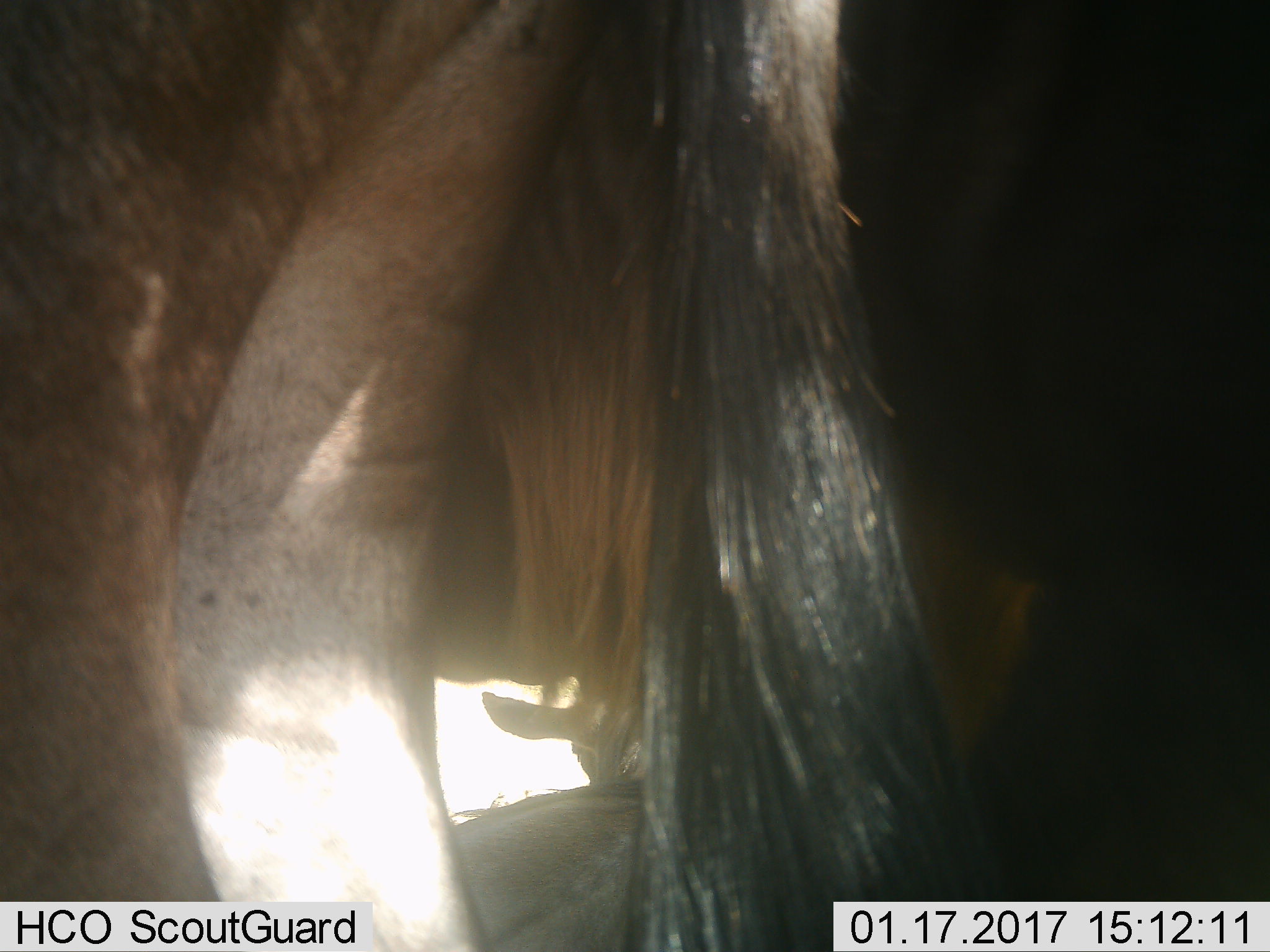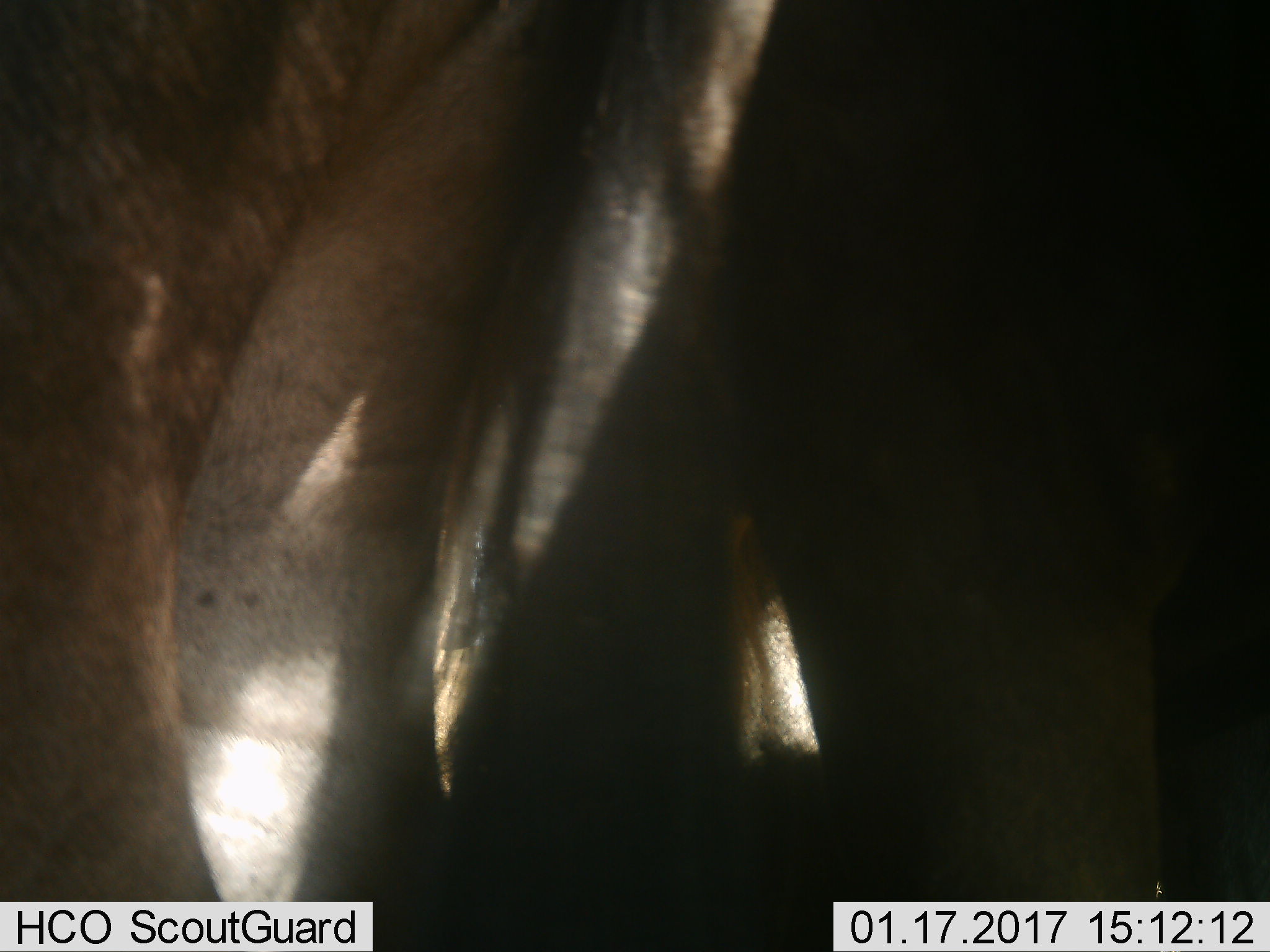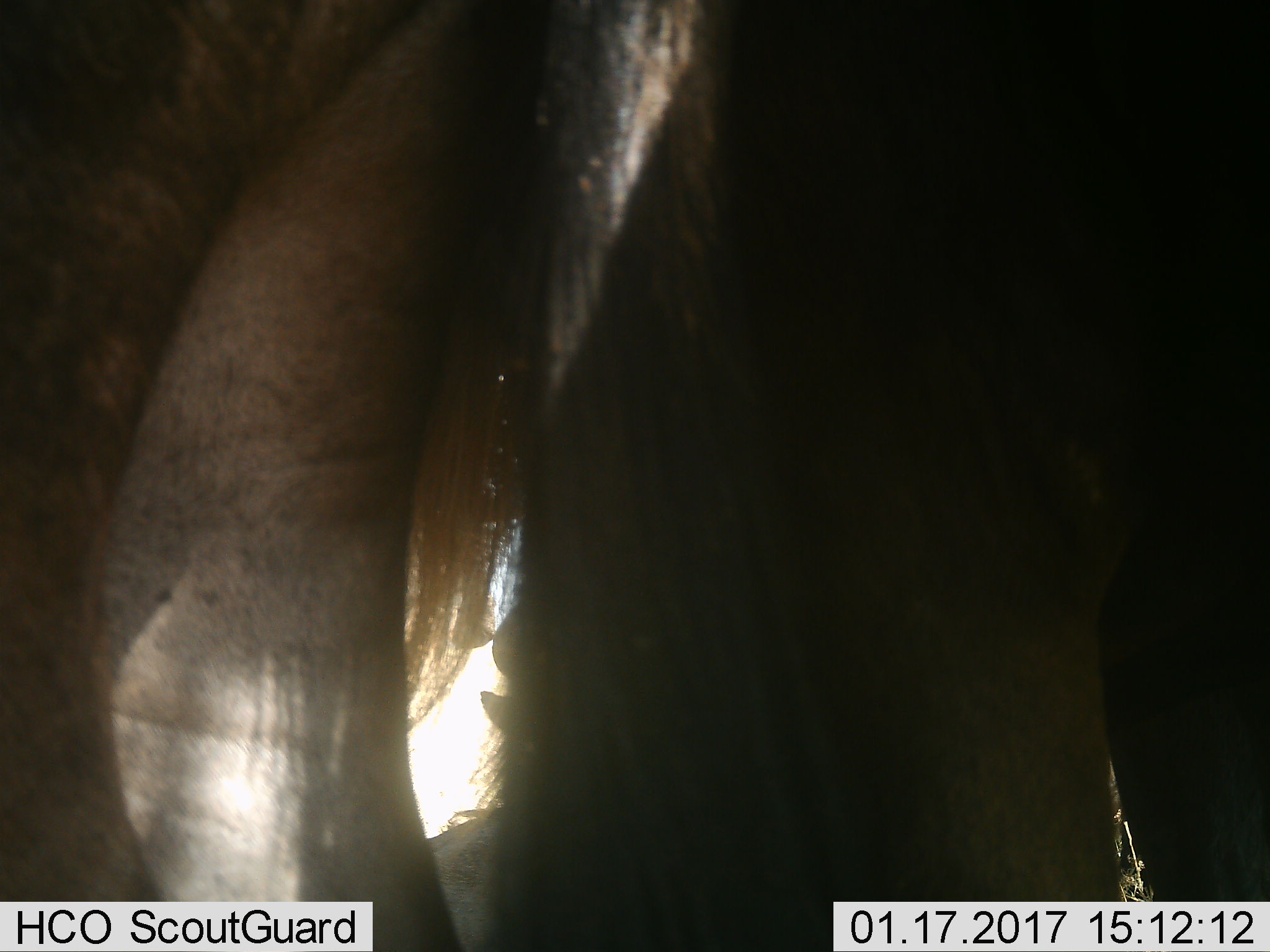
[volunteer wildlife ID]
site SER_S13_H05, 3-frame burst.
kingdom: Animalia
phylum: Chordata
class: Mammalia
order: Artiodactyla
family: Bovidae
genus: Connochaetes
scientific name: Connochaetes taurinus taurinus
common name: blue wildebeest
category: wildebeestblue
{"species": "wildebeestblue (blue wildebeest) (Connochaetes taurinus taurinus)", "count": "2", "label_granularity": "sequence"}